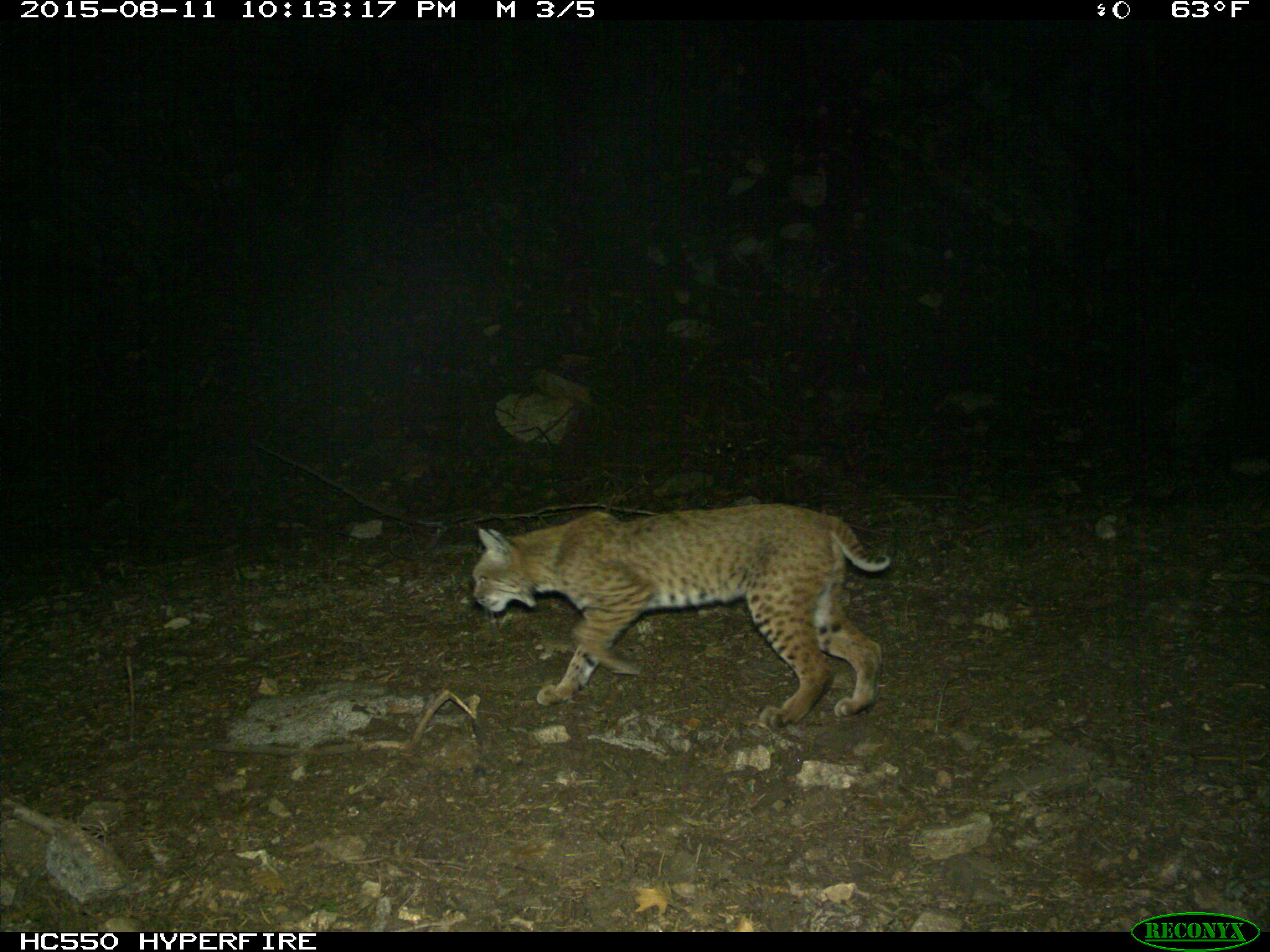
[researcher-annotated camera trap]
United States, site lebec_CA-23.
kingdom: Animalia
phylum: Chordata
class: Mammalia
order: Carnivora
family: Felidae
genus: Lynx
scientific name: Lynx rufus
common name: bobcat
Lynx rufus (bobcat).